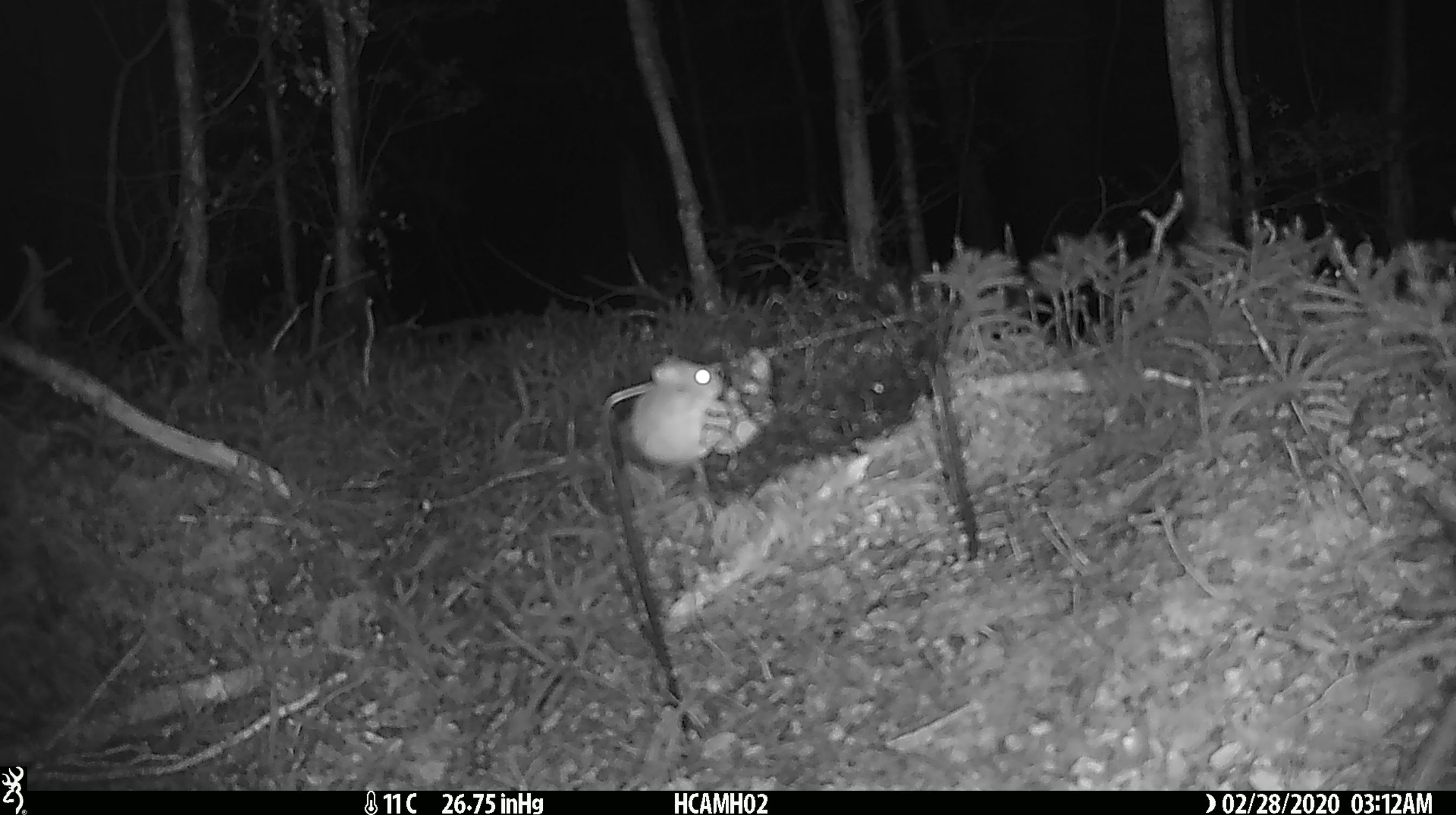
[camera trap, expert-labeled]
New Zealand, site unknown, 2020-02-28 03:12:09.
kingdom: Animalia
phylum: Chordata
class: Mammalia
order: Rodentia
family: Muridae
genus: Mus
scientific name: Mus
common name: mouse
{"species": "mouse (Mus)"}